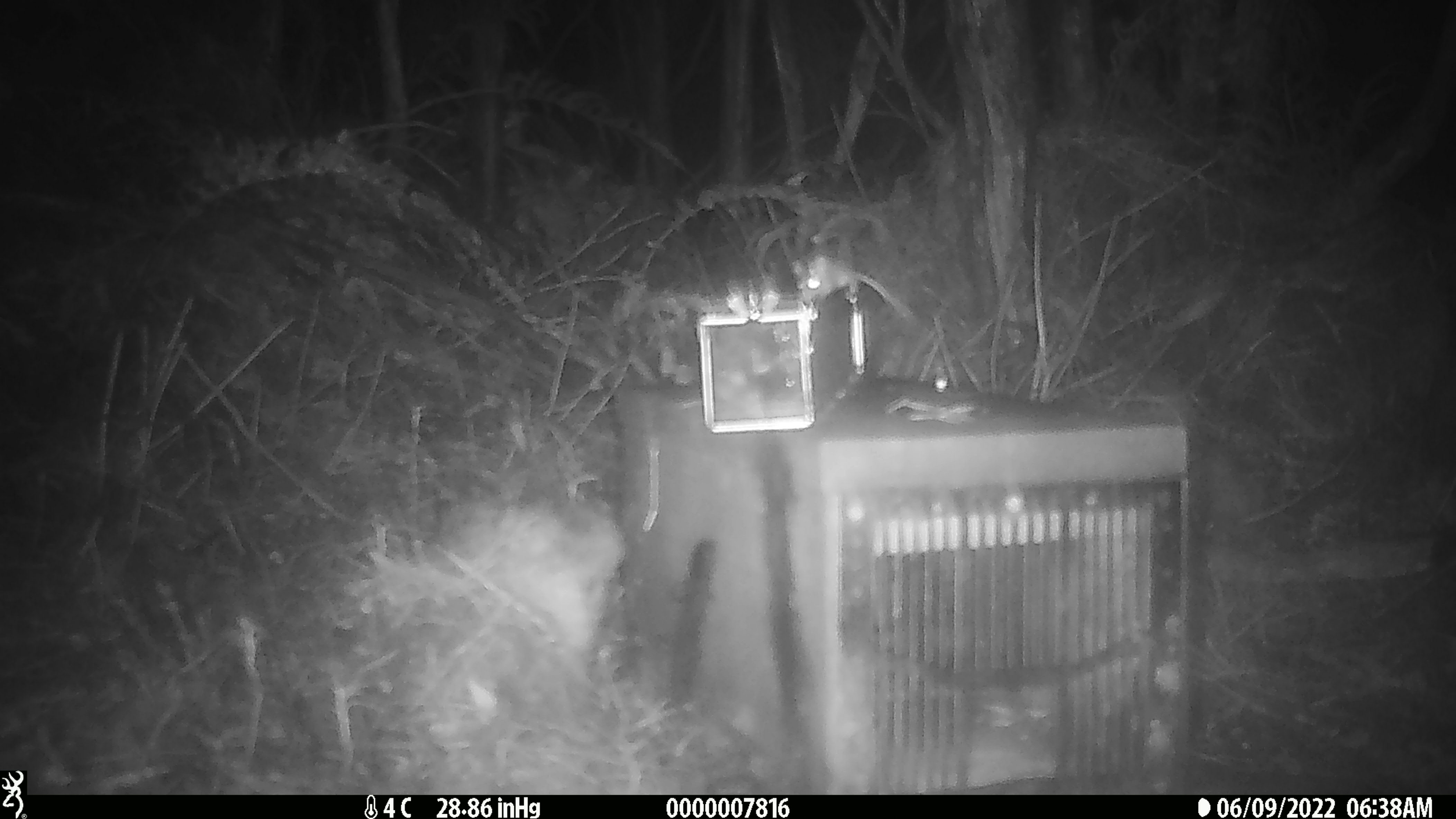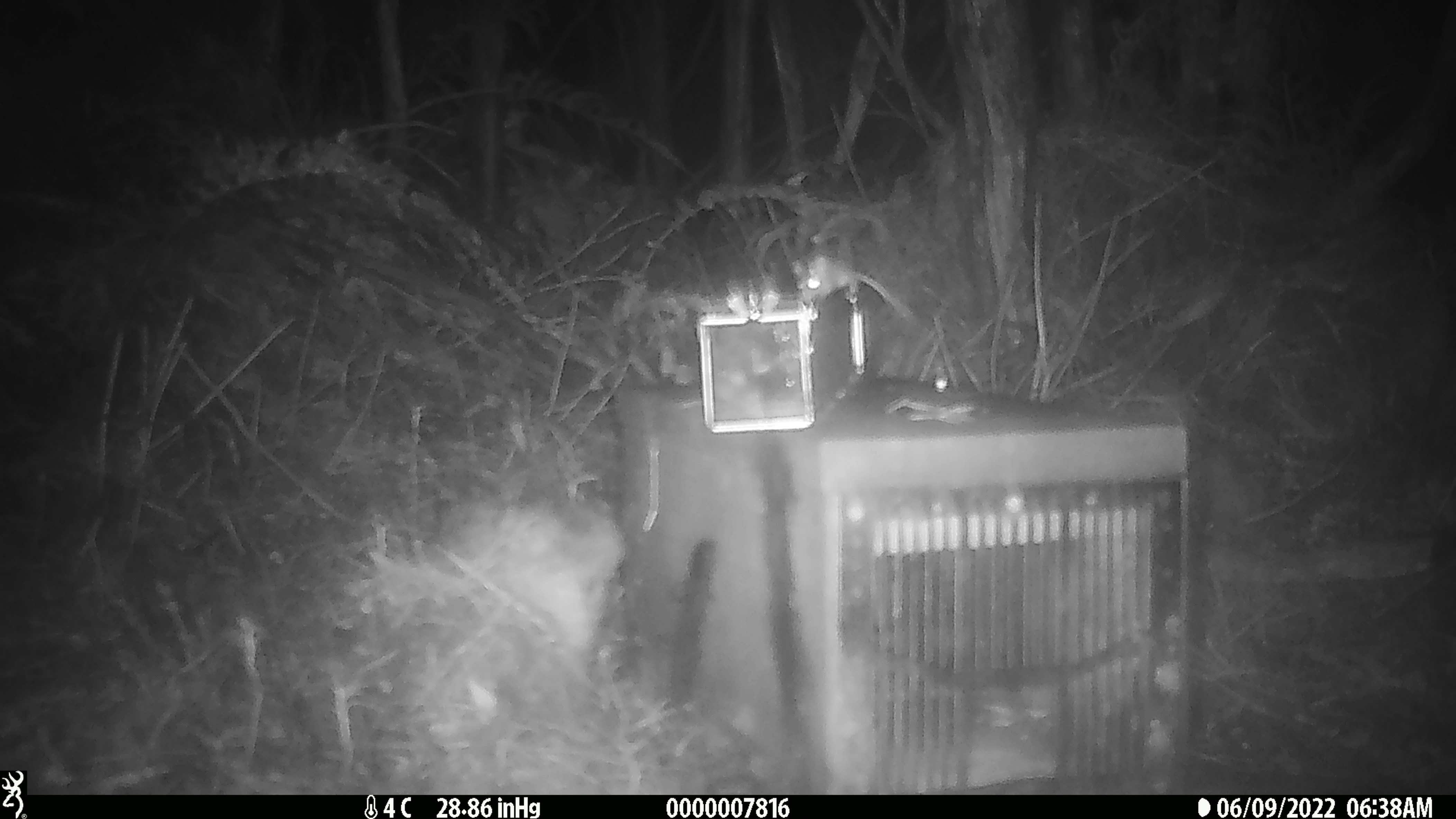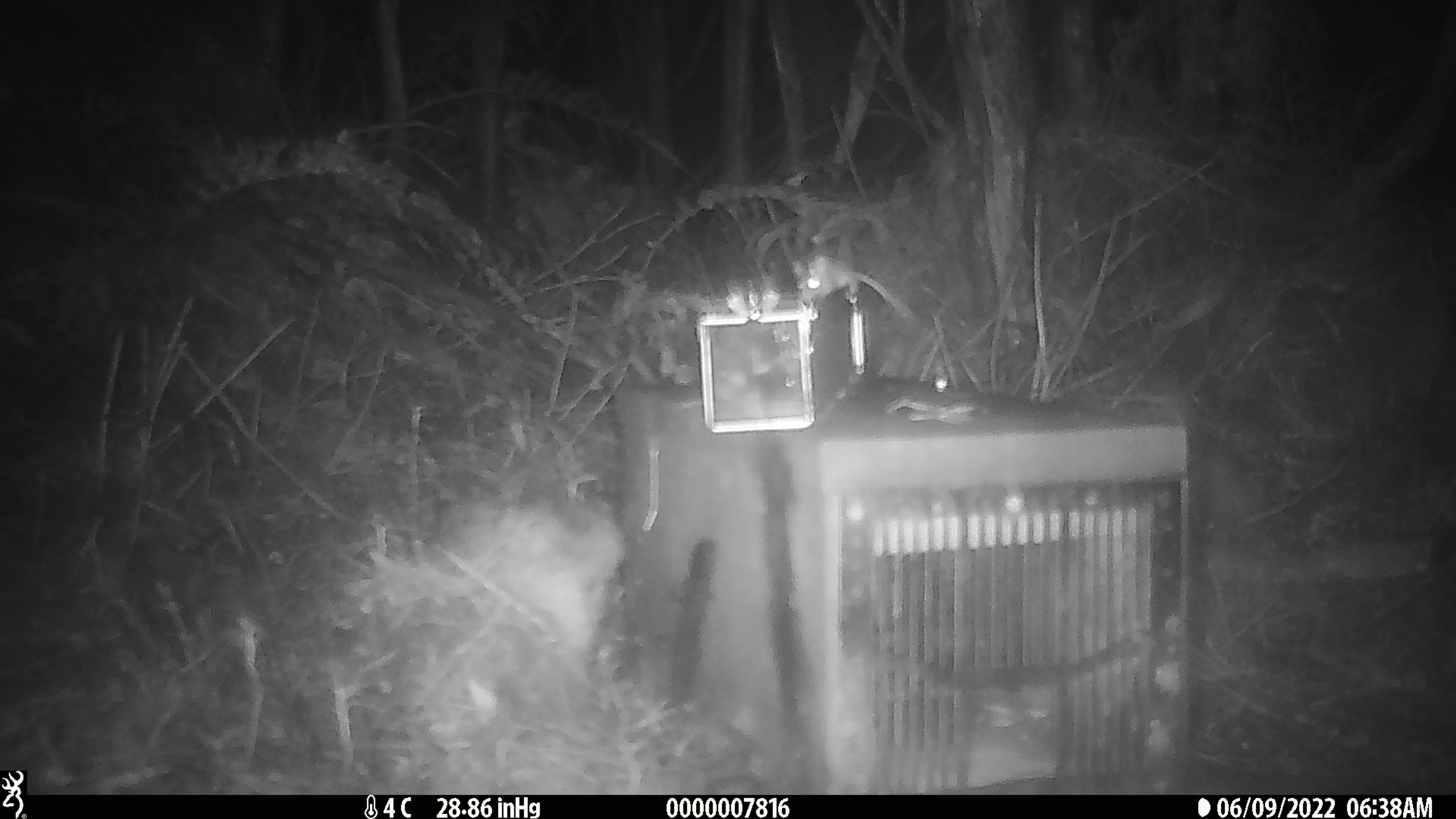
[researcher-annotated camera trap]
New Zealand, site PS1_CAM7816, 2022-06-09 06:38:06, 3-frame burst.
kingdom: Animalia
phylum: Chordata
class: Mammalia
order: Rodentia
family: Muridae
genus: Mus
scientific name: Mus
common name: mouse